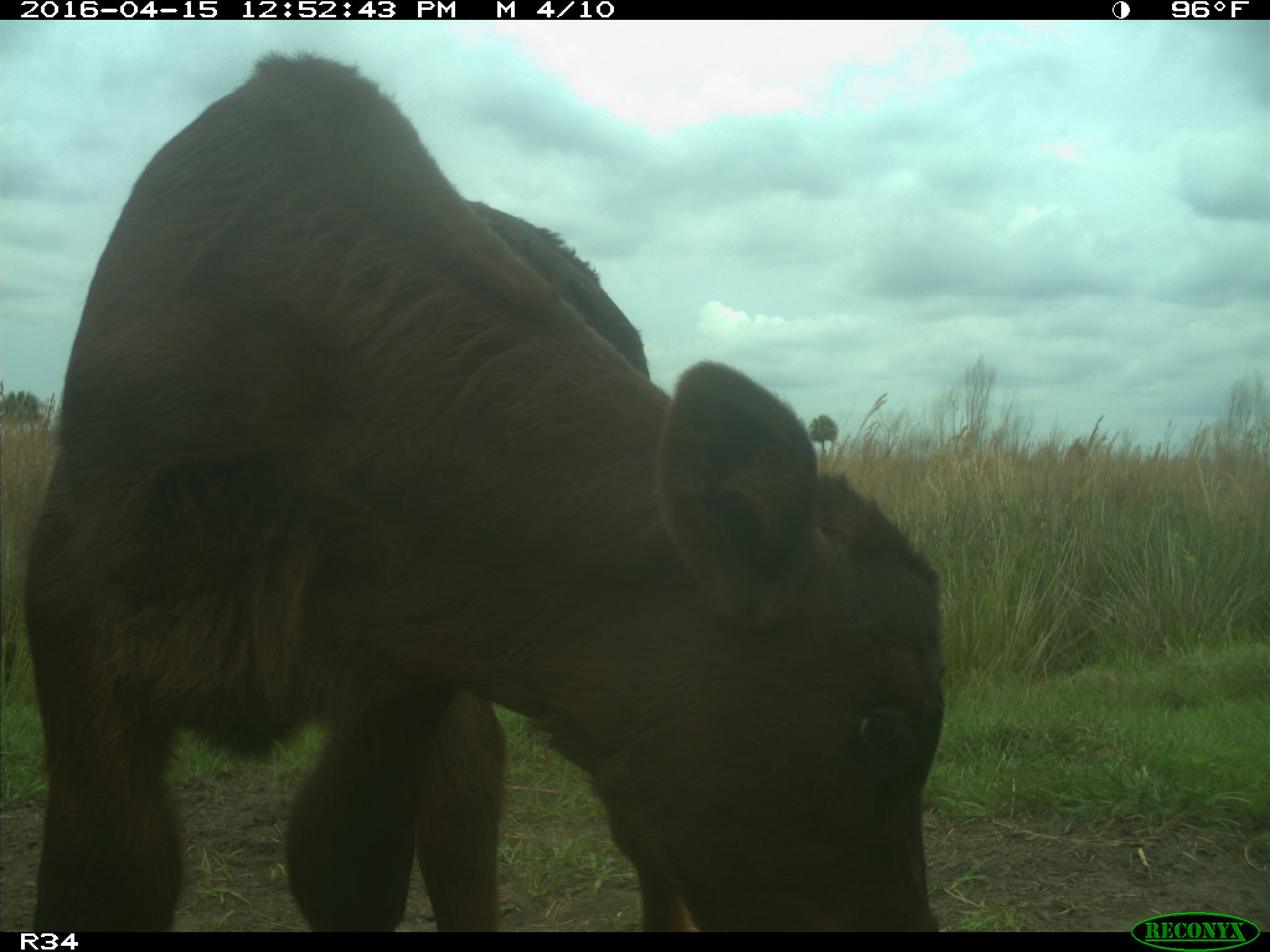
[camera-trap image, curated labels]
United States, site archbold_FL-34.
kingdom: Animalia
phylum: Chordata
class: Mammalia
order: Artiodactyla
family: Bovidae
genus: Bos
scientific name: Bos taurus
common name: domestic cow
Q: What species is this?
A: Bos taurus (domestic cow).